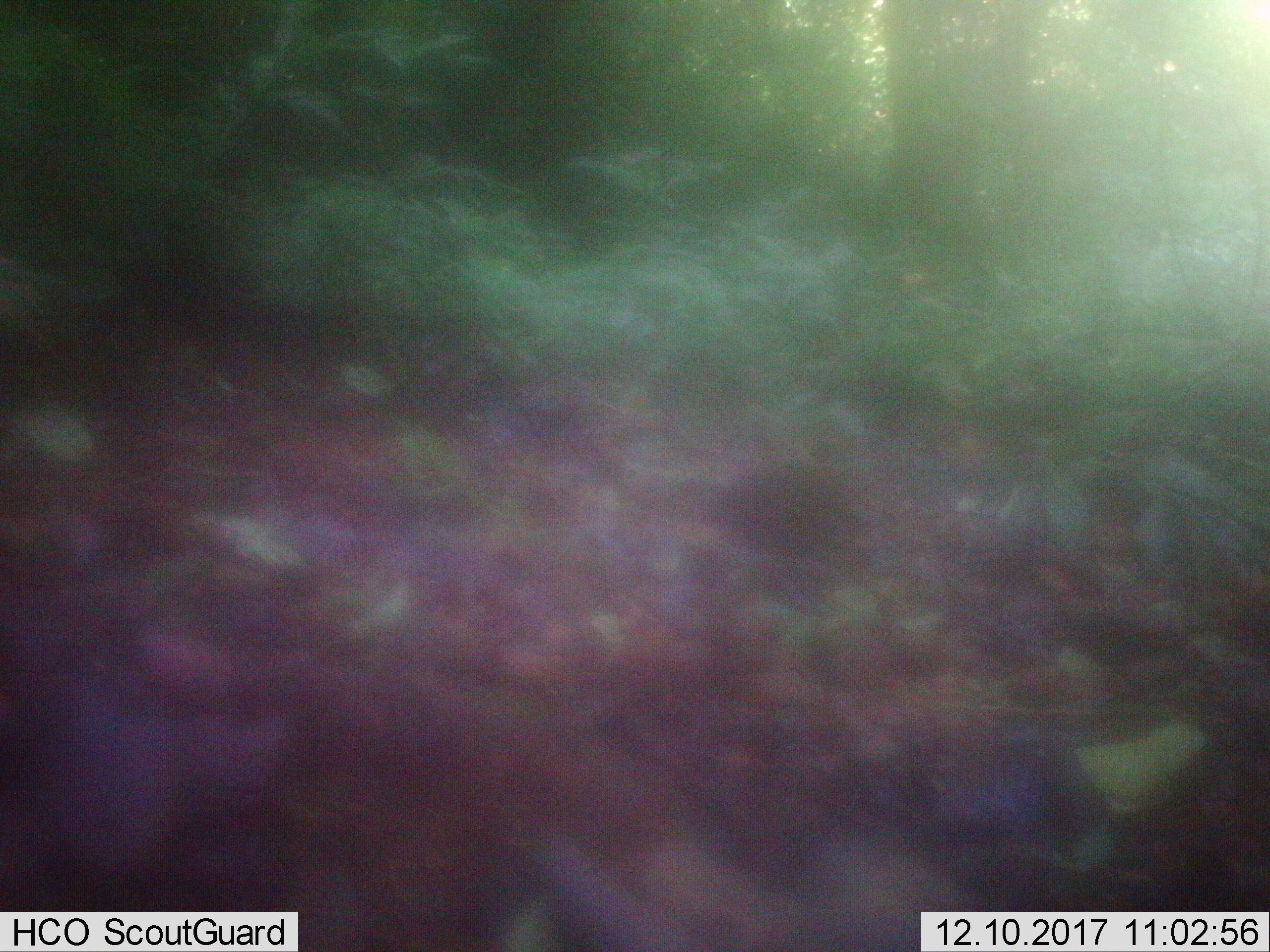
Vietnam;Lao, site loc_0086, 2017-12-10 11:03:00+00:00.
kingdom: Animalia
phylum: Chordata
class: Mammalia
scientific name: Mammalia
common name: mammal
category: unidentified small mammal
Unidentified small mammal (mammal) (Mammalia). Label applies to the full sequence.